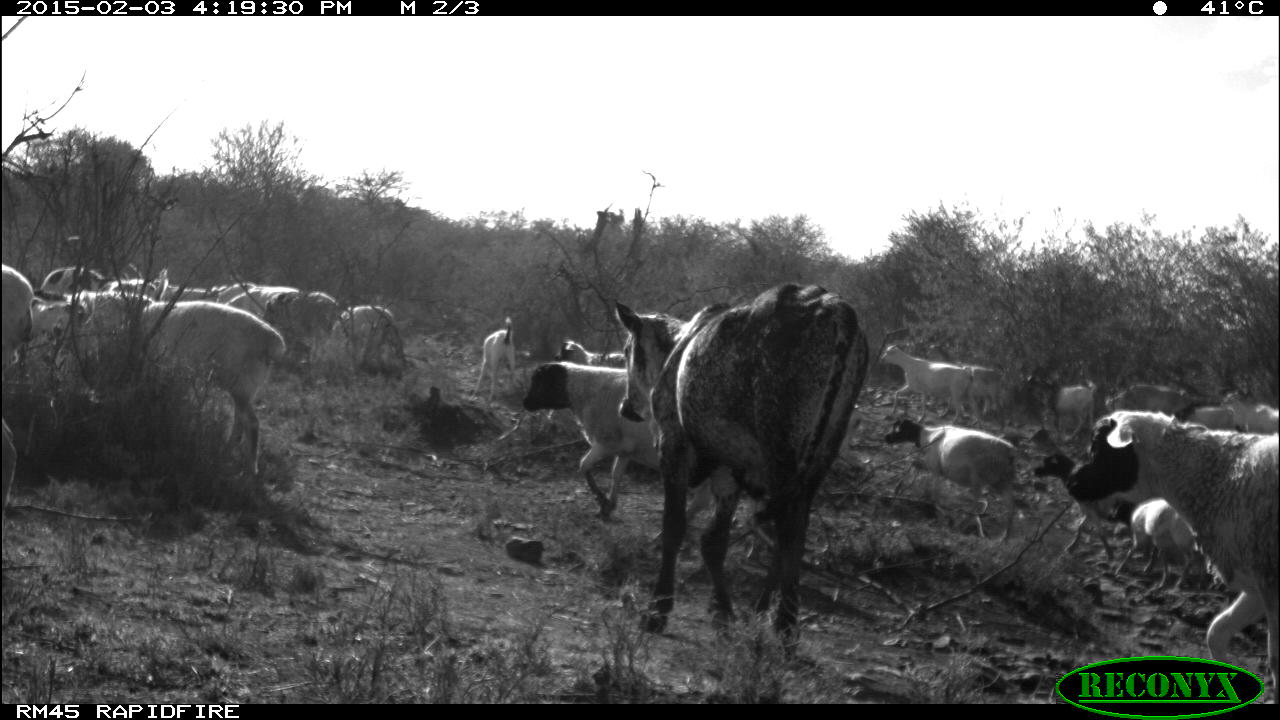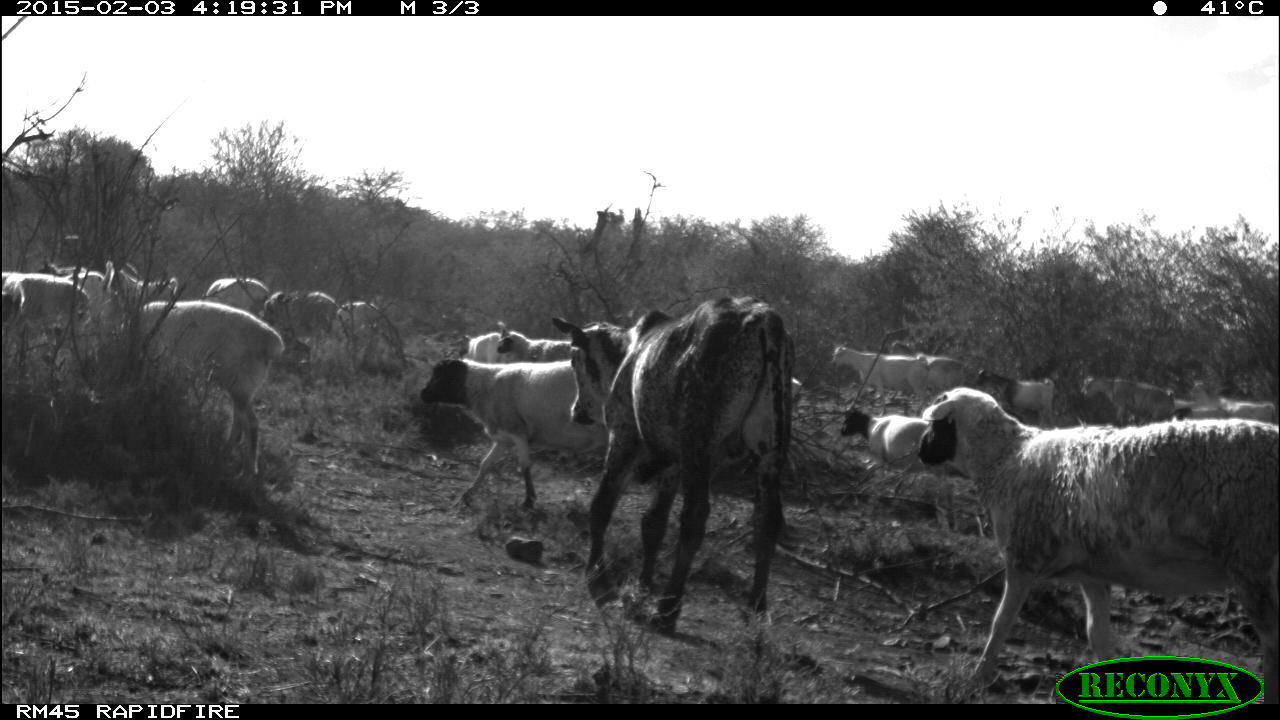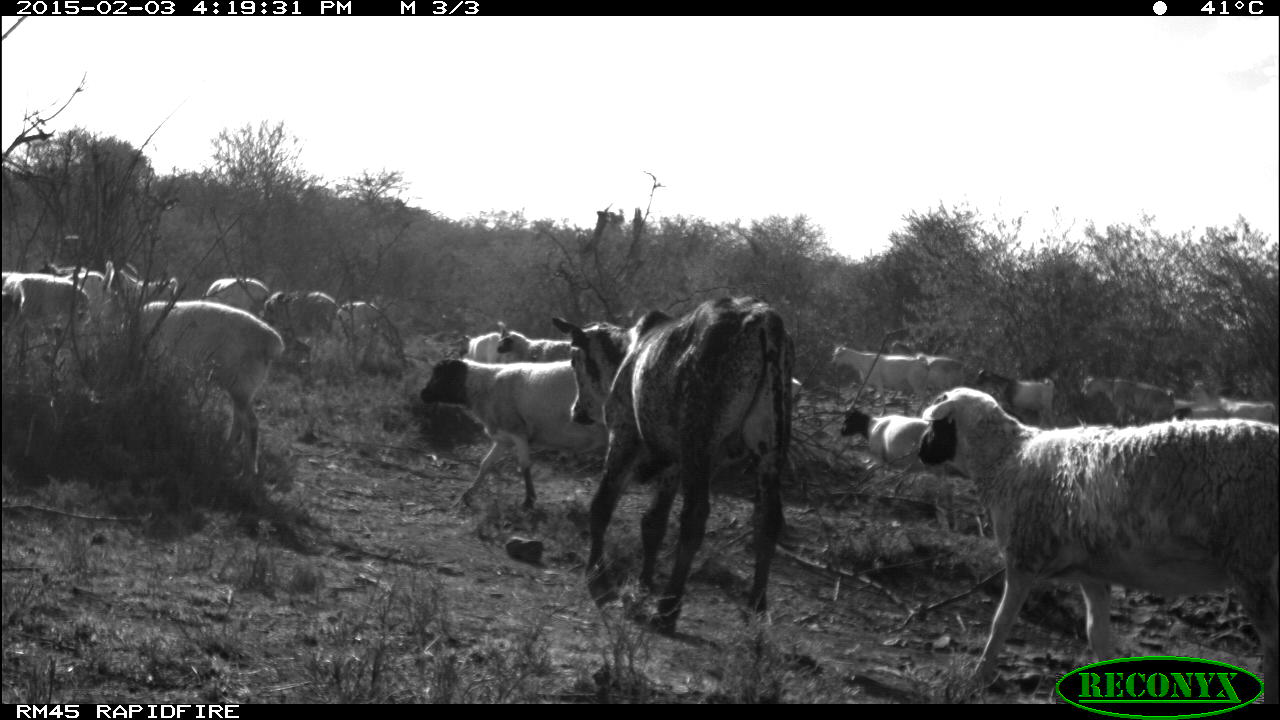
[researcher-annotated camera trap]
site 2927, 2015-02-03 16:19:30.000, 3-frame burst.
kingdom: Animalia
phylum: Chordata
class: Mammalia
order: Artiodactyla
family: Bovidae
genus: Bos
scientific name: Bos taurus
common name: domestic cattle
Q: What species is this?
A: Bos taurus (domestic cattle).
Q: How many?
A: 3.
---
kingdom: Animalia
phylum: Chordata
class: Mammalia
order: Artiodactyla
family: Bovidae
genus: Ovis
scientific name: Ovis aries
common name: domestic sheep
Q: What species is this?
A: Ovis aries (domestic sheep).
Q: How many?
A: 19.